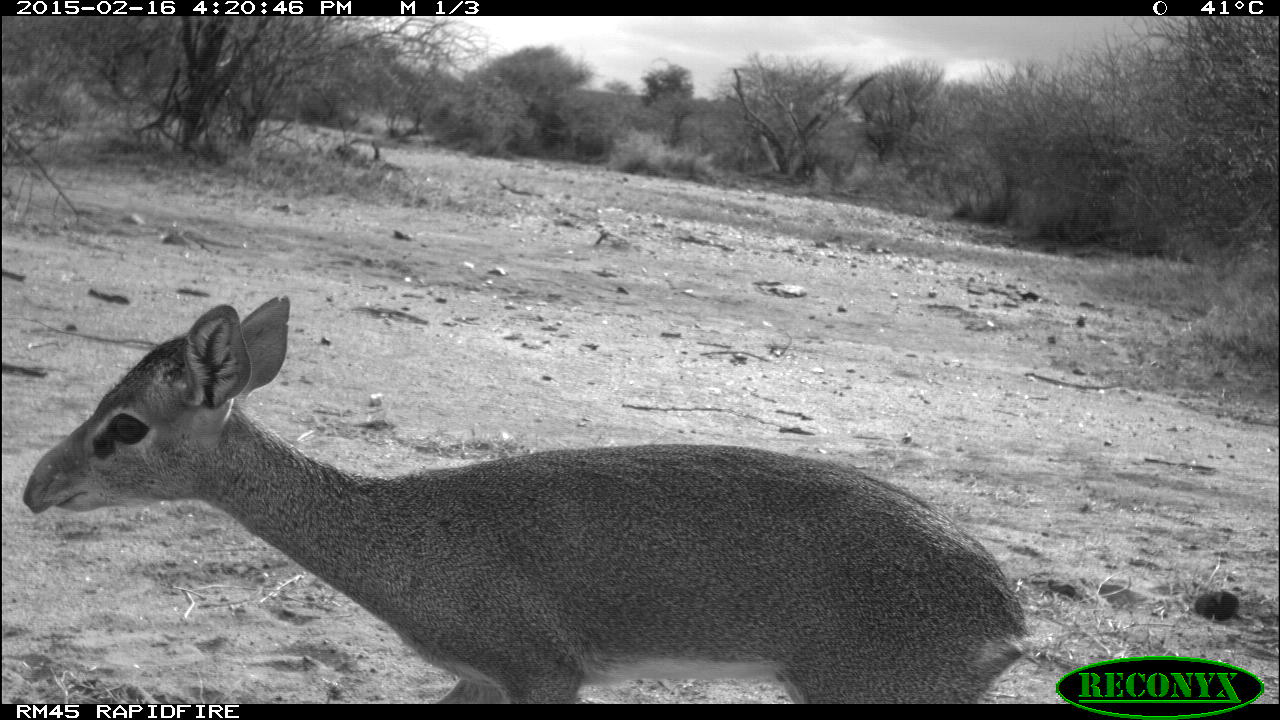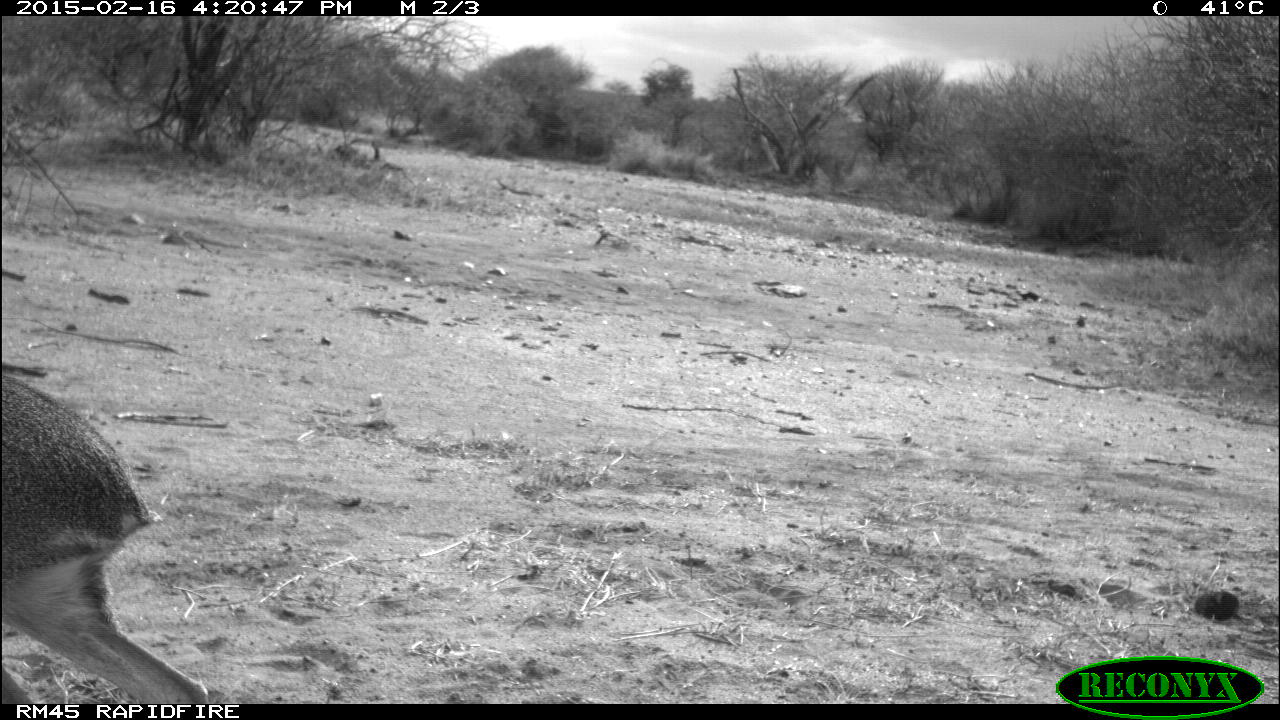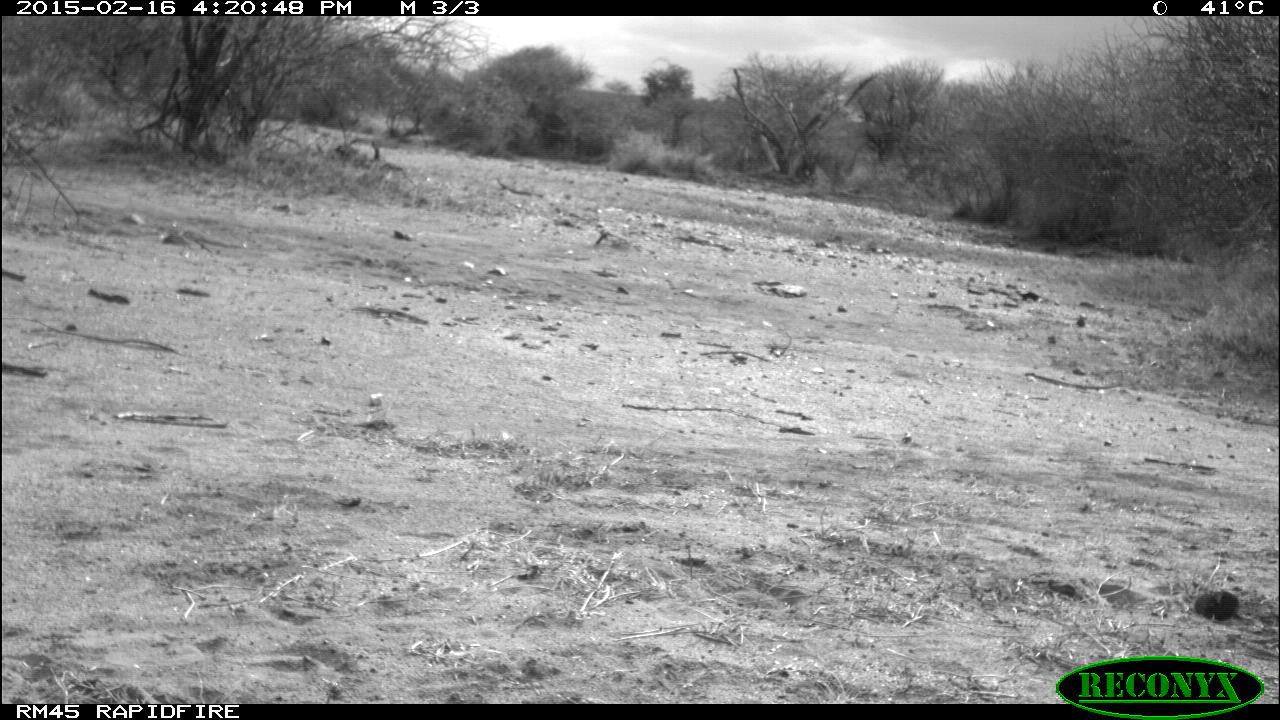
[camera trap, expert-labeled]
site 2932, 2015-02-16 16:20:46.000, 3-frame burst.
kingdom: Animalia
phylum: Chordata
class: Mammalia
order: Artiodactyla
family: Bovidae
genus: Madoqua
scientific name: Madoqua guentheri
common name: günther's dik-dik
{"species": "Madoqua guentheri (günther's dik-dik)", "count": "1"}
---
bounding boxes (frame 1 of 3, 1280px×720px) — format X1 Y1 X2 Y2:
madoqua guentheri: 24 295 1031 704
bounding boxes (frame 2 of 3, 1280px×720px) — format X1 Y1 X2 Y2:
madoqua guentheri: 1 370 209 703